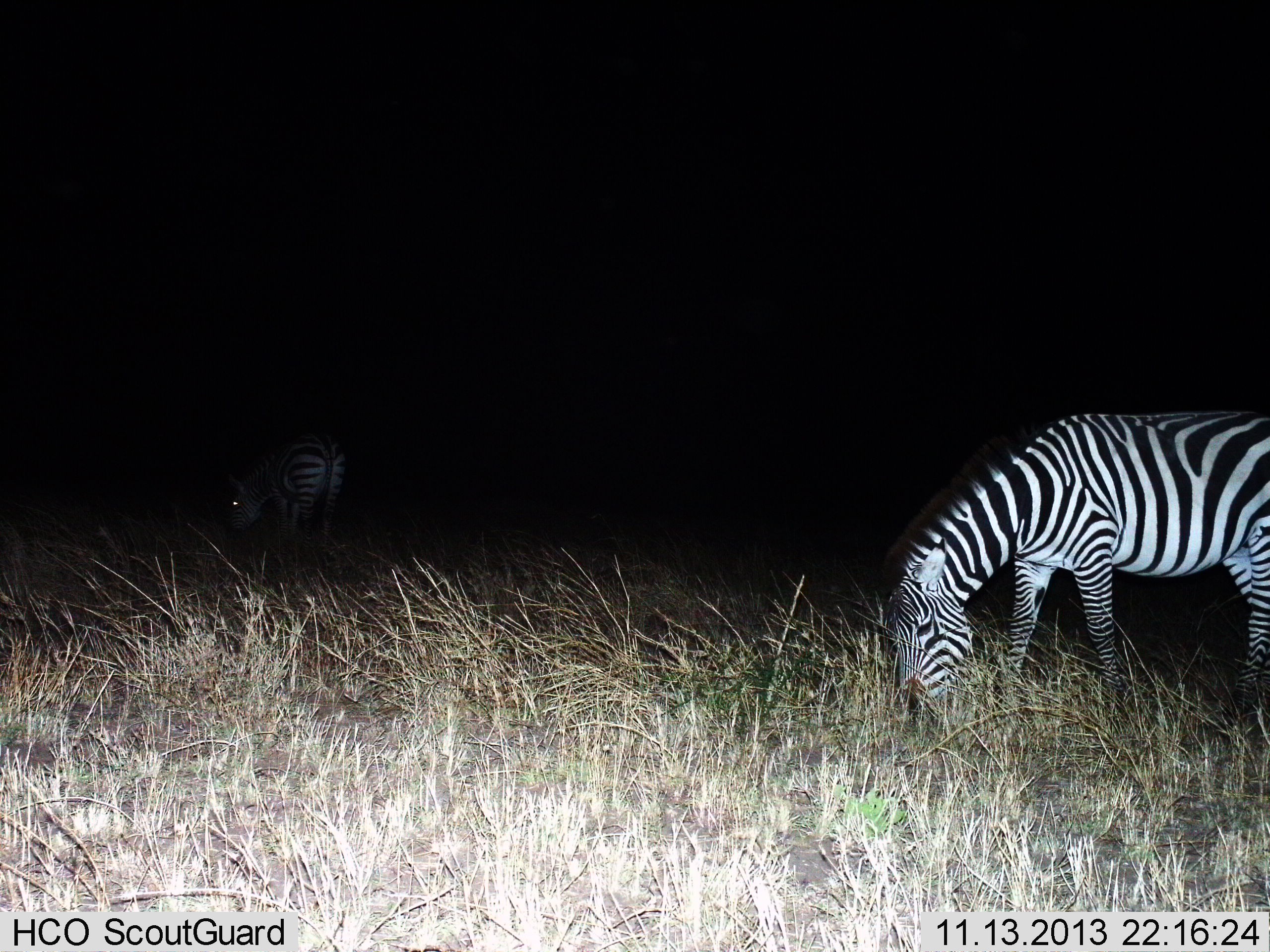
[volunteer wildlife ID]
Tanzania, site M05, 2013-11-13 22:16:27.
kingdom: Animalia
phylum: Chordata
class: Mammalia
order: Perissodactyla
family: Equidae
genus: Equus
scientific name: Equus quagga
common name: plains zebra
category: zebra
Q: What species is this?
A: Zebra (plains zebra) (Equus quagga).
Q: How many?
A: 2.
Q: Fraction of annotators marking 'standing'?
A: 18%.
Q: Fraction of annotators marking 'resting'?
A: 0%.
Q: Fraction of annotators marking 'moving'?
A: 0%.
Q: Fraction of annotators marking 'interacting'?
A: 0%.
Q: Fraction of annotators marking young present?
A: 0%.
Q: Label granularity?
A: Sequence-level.